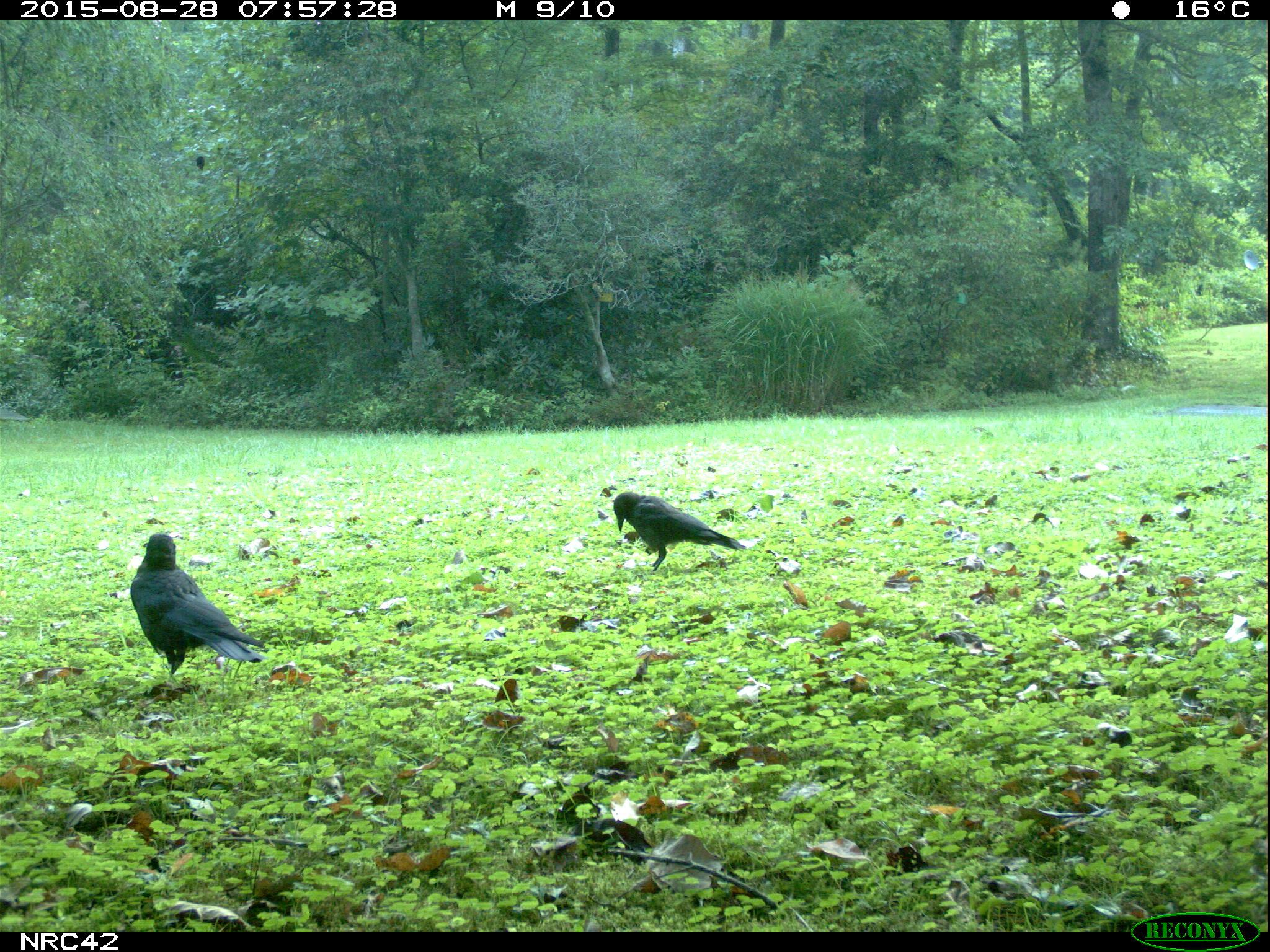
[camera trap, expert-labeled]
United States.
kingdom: Animalia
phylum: Chordata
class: Aves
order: Passeriformes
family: Corvidae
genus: Corvus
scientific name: Corvus brachyrhynchos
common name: american crow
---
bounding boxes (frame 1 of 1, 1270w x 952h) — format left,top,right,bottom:
American Crow: 128,531,249,672; 605,488,743,570